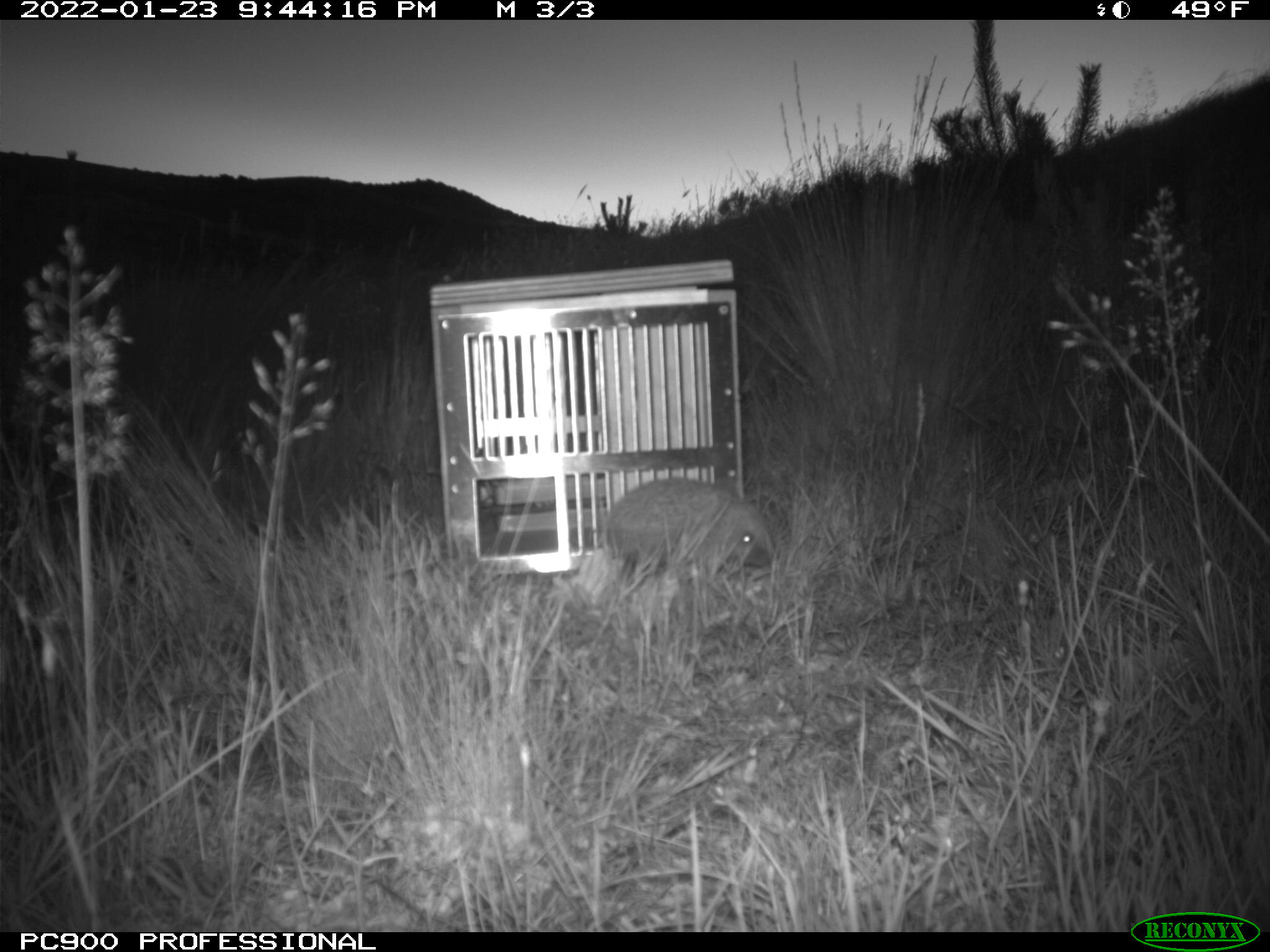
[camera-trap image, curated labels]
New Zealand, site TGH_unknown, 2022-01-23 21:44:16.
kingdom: Animalia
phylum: Chordata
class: Mammalia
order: Eulipotyphla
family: Erinaceidae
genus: Erinaceus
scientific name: Erinaceus europaeus europaeus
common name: european hedgehog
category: hedgehog